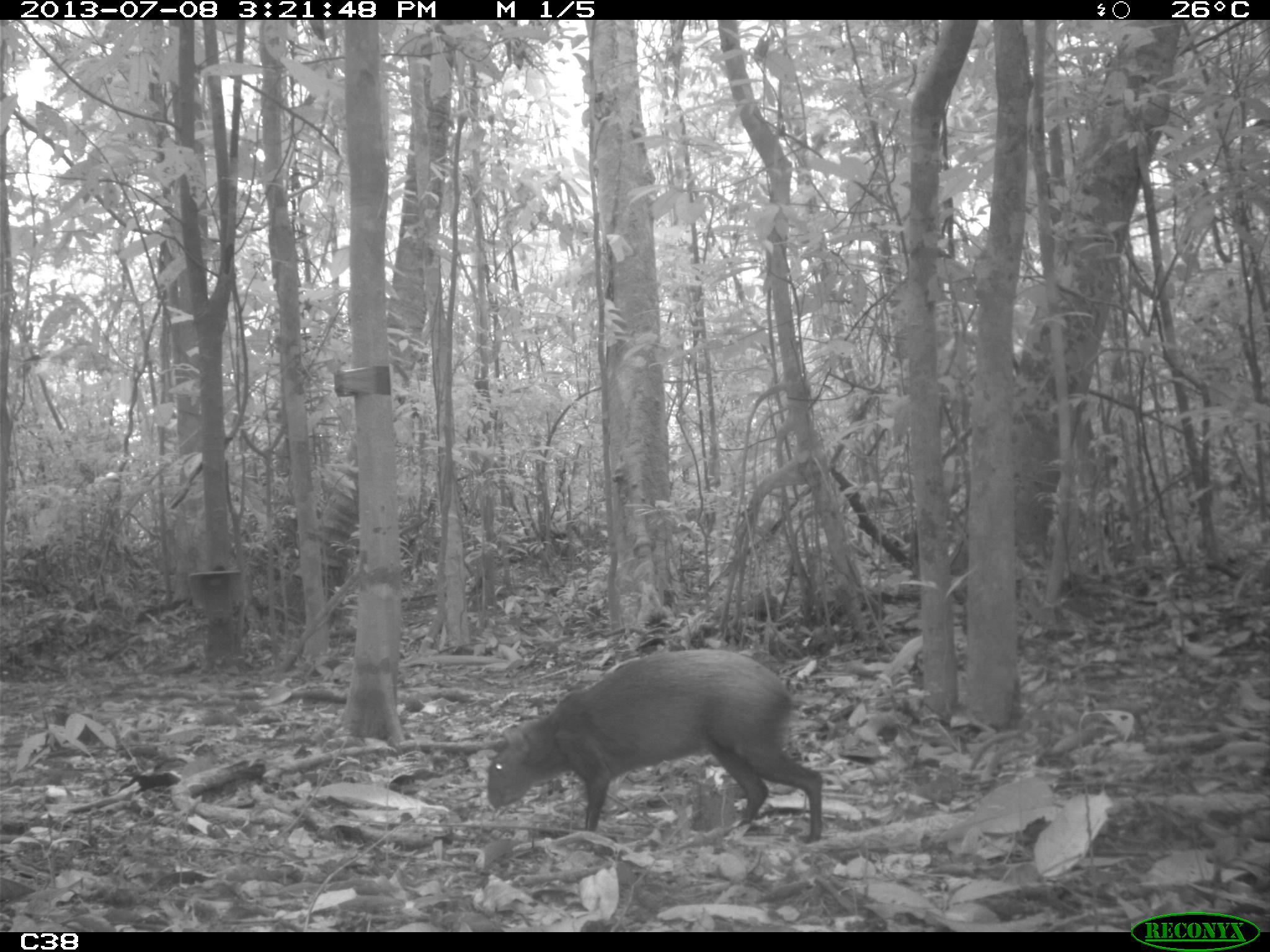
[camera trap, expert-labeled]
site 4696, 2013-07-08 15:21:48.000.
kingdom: Animalia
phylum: Chordata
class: Mammalia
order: Rodentia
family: Dasyproctidae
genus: Dasyprocta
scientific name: Dasyprocta leporina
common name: red-rumped agouti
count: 1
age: adult